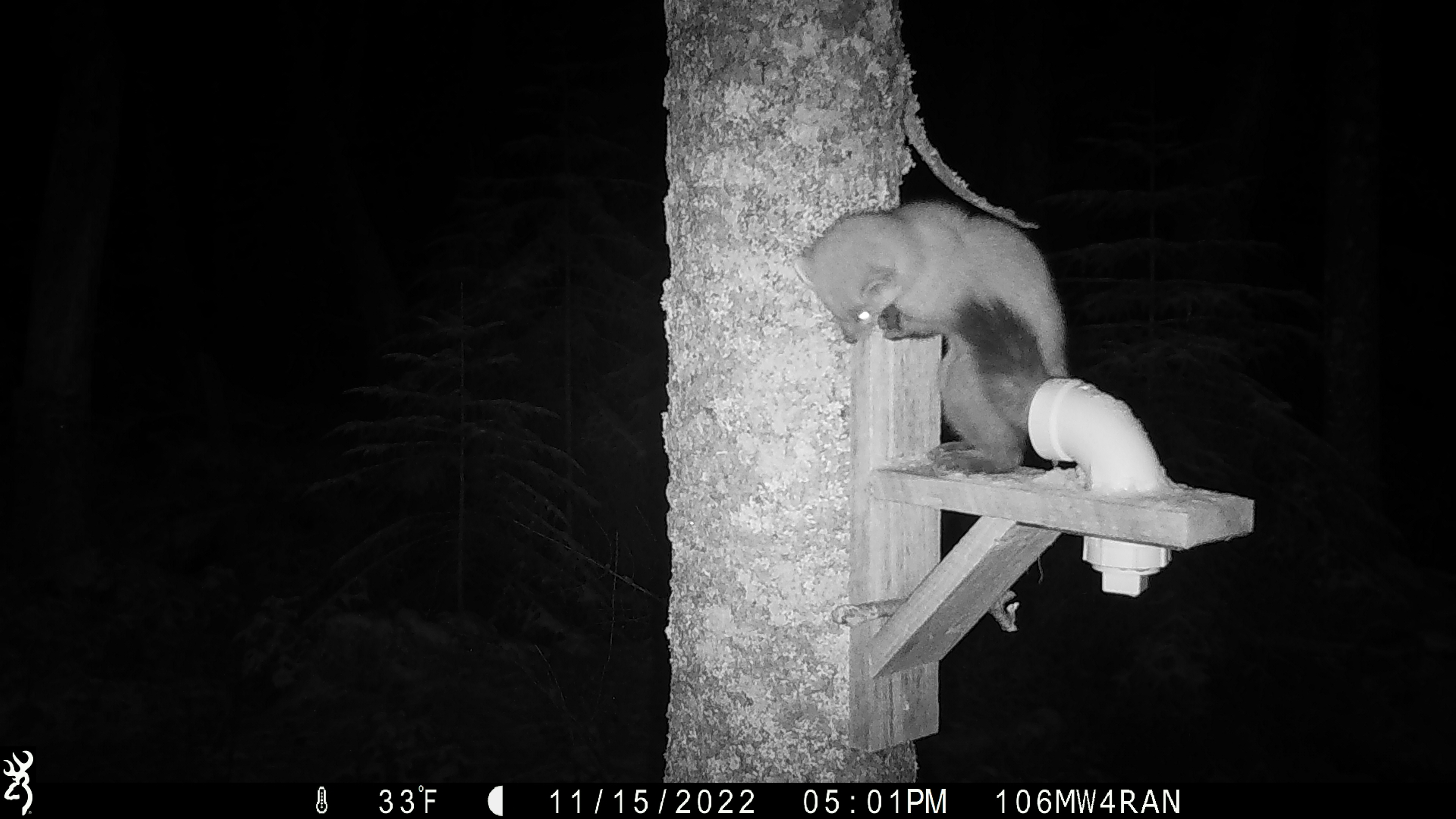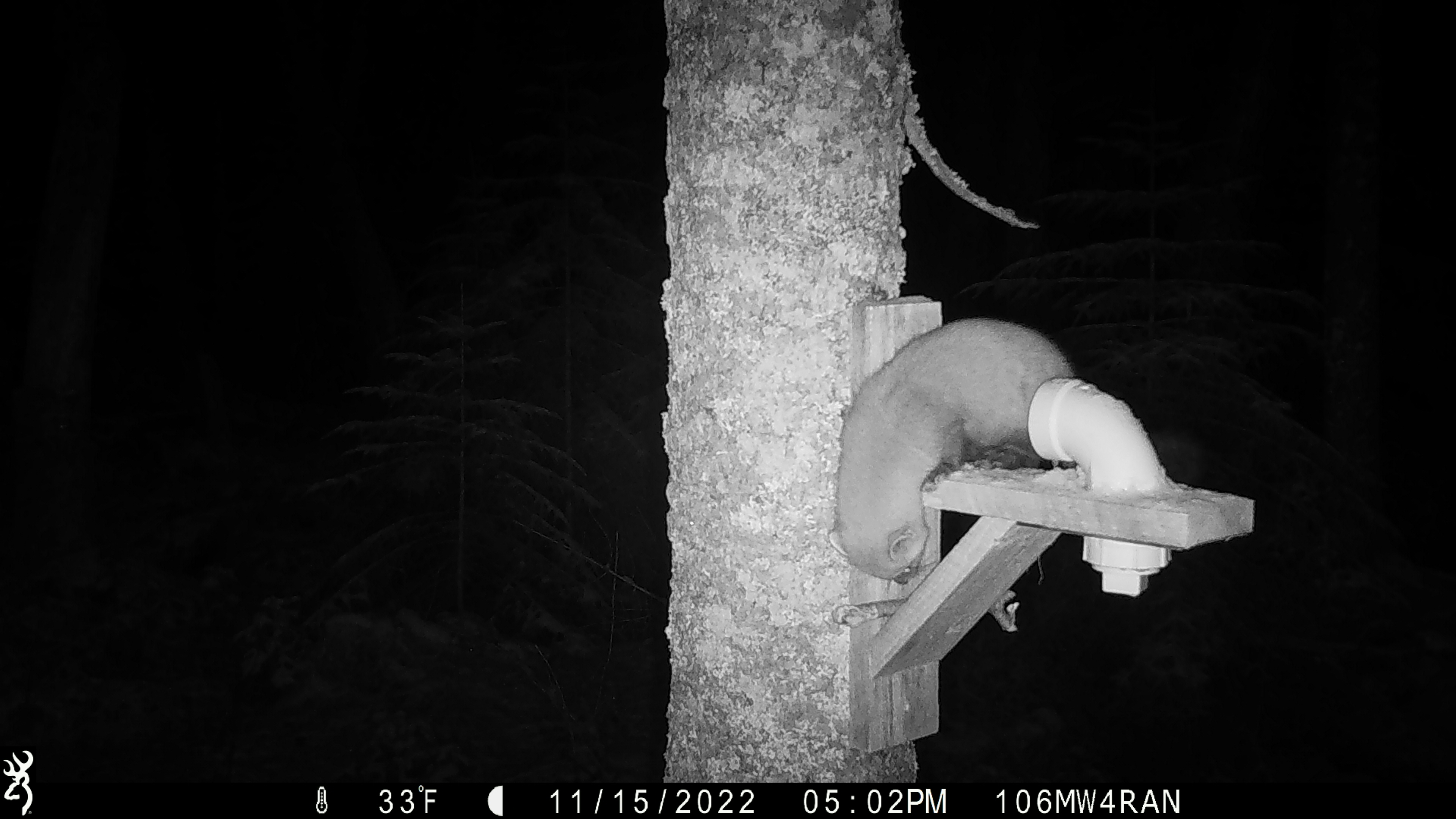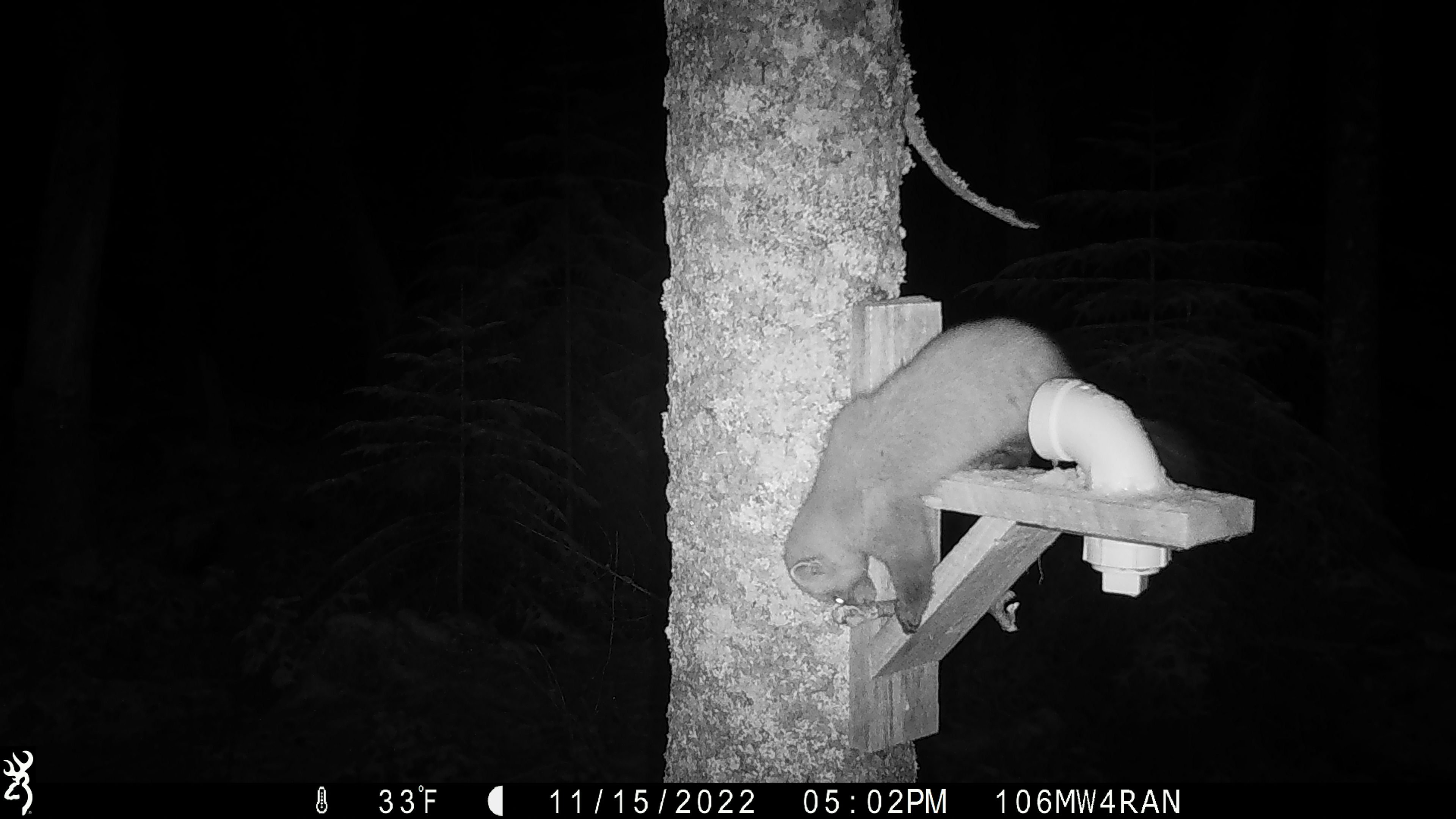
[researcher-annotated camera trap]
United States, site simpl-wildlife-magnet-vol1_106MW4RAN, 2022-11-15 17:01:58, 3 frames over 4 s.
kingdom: Animalia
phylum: Chordata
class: Mammalia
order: Carnivora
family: Mustelidae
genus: Martes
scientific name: Martes americana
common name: american marten